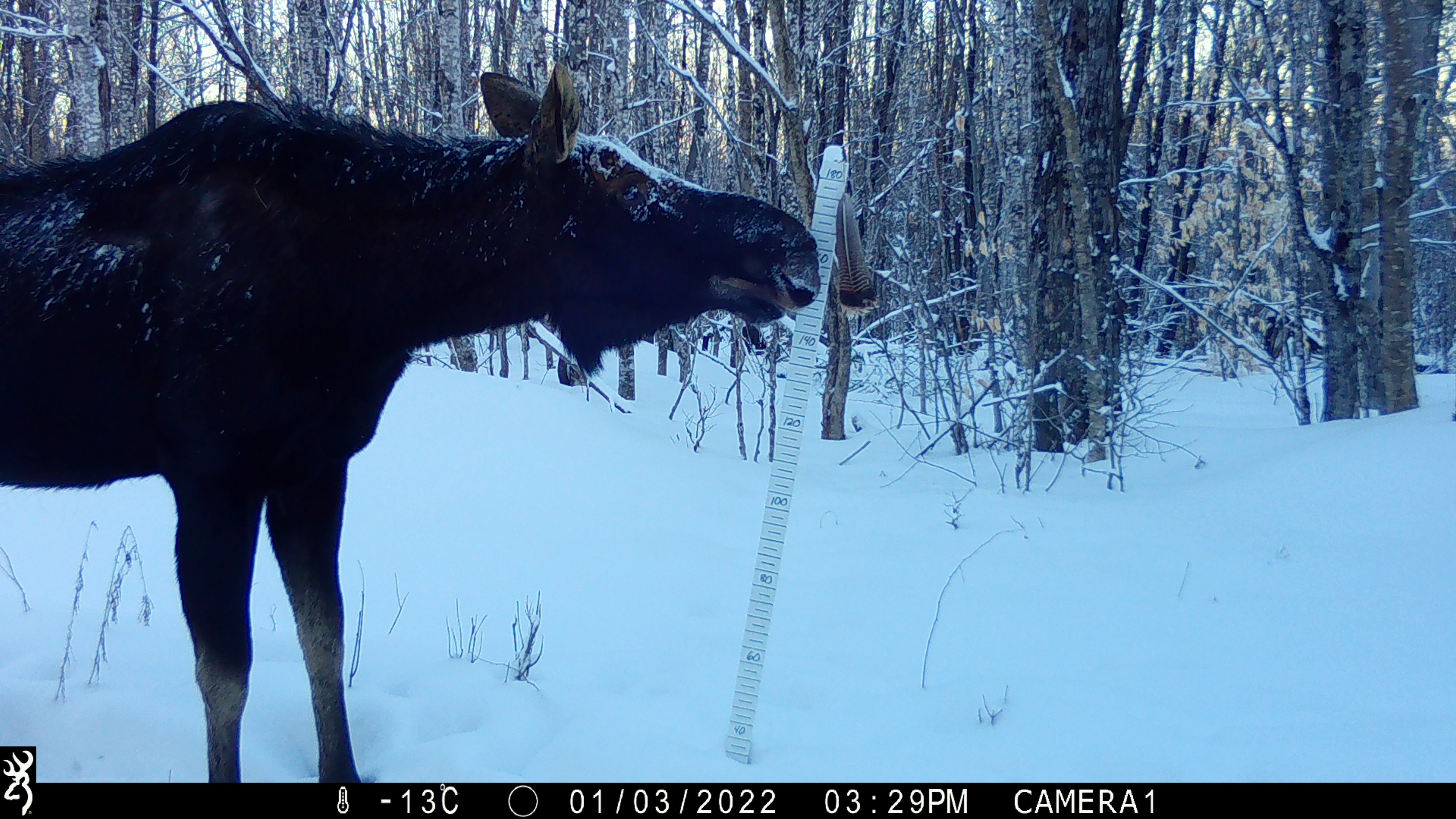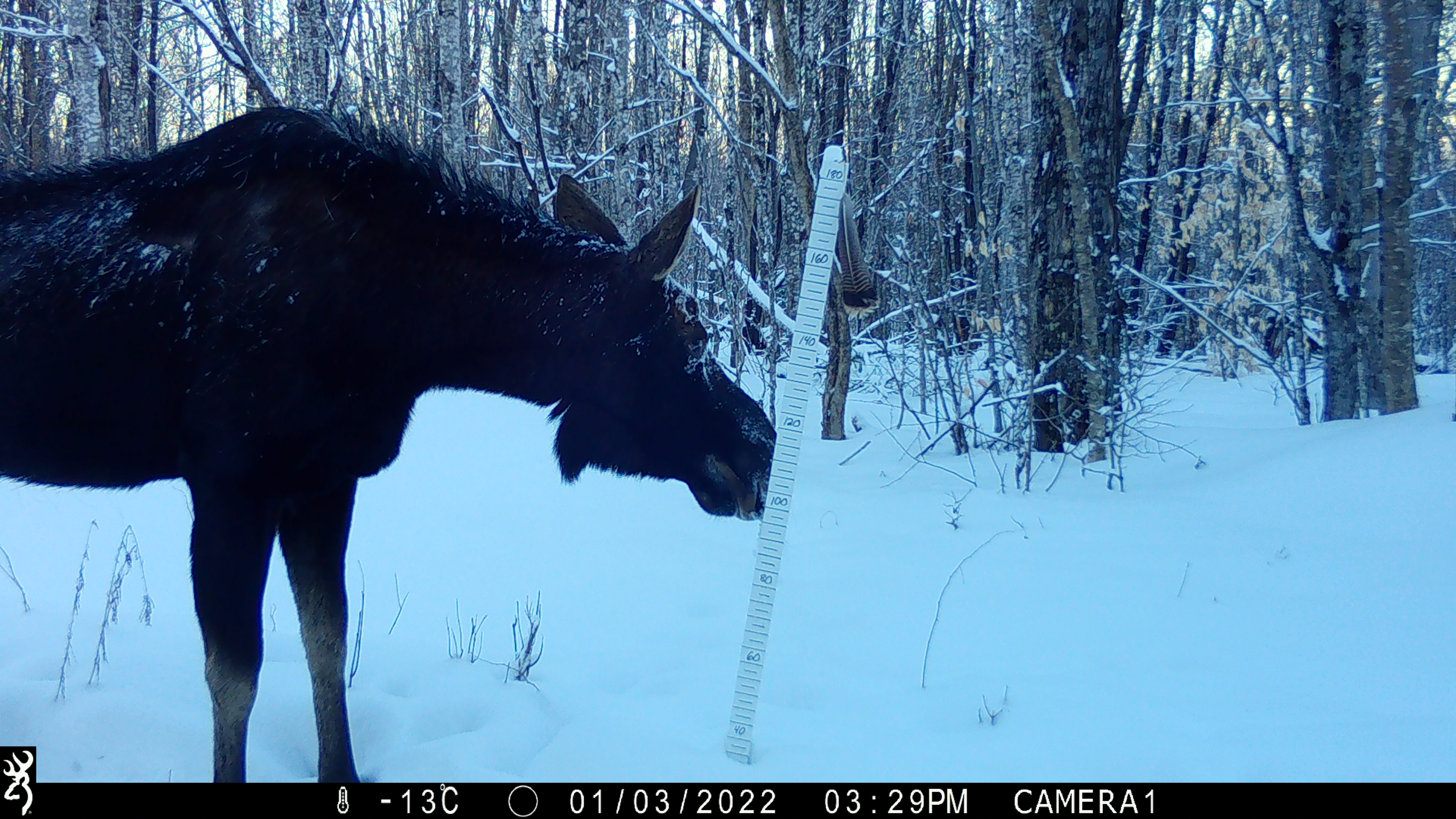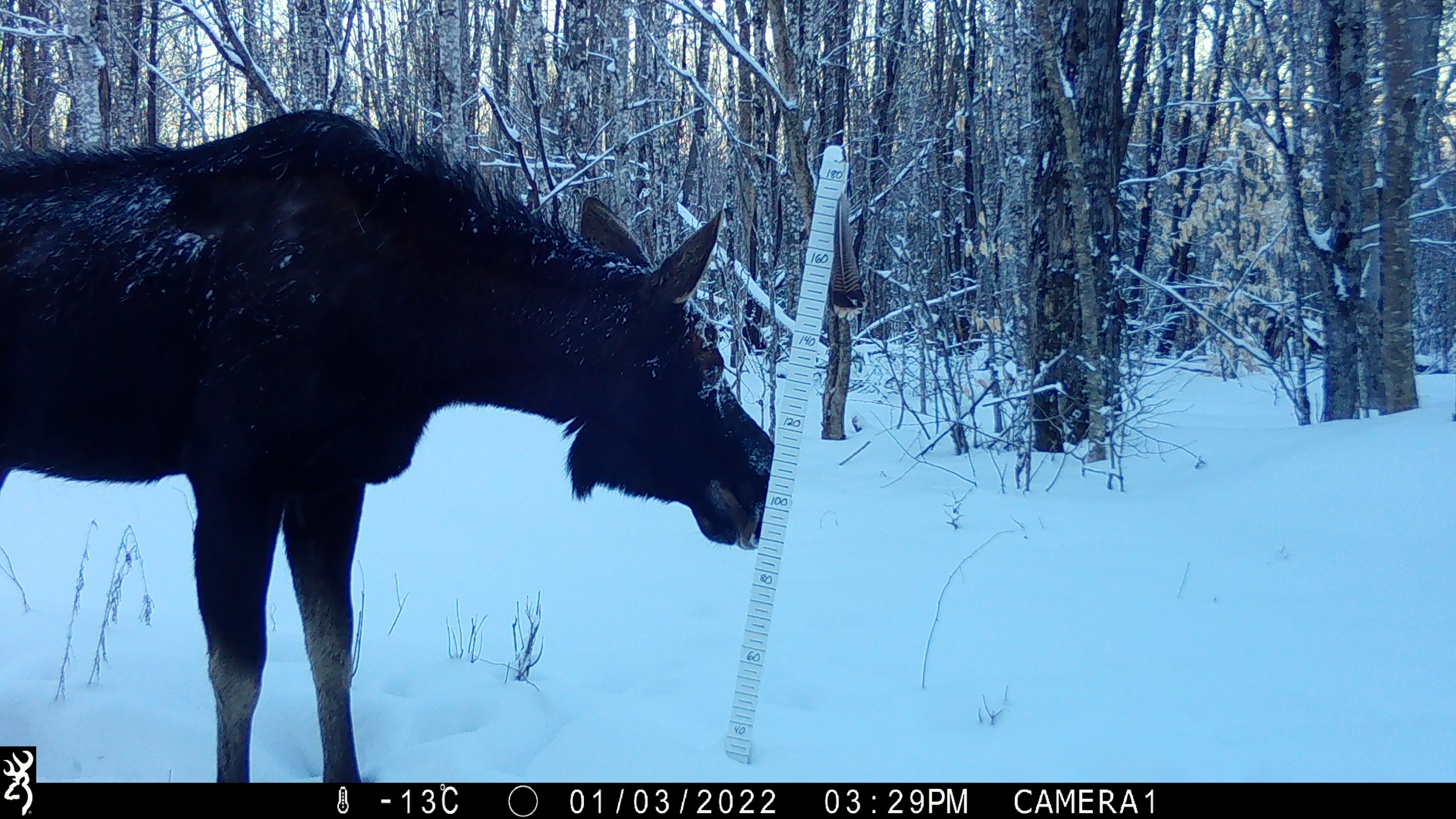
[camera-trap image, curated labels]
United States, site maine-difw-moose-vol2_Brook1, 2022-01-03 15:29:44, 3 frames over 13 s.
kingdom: Animalia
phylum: Chordata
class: Mammalia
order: Artiodactyla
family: Cervidae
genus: Alces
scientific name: Alces alces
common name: moose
Moose (Alces alces).